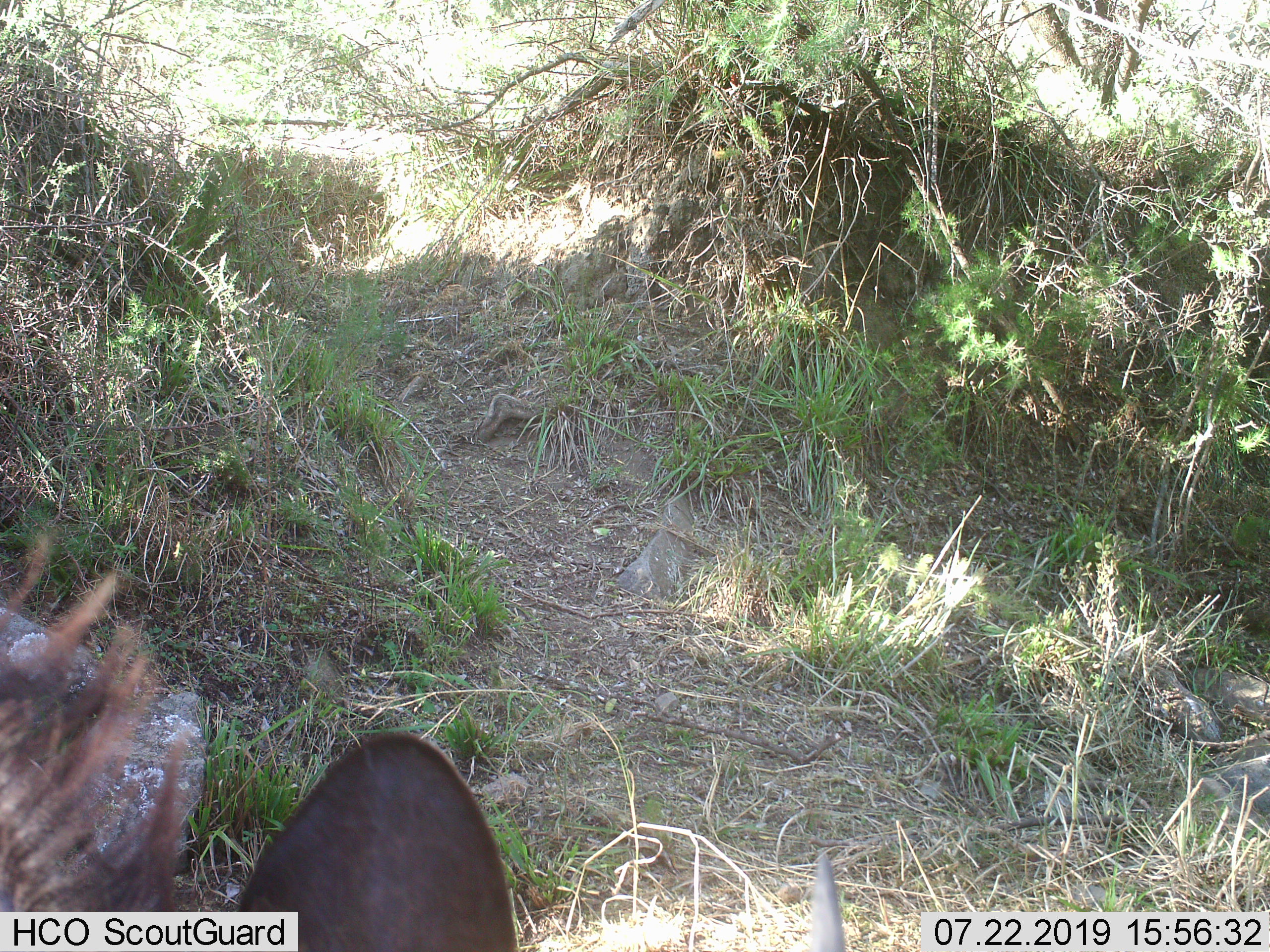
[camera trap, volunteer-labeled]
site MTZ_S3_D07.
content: unidentified animal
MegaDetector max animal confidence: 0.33